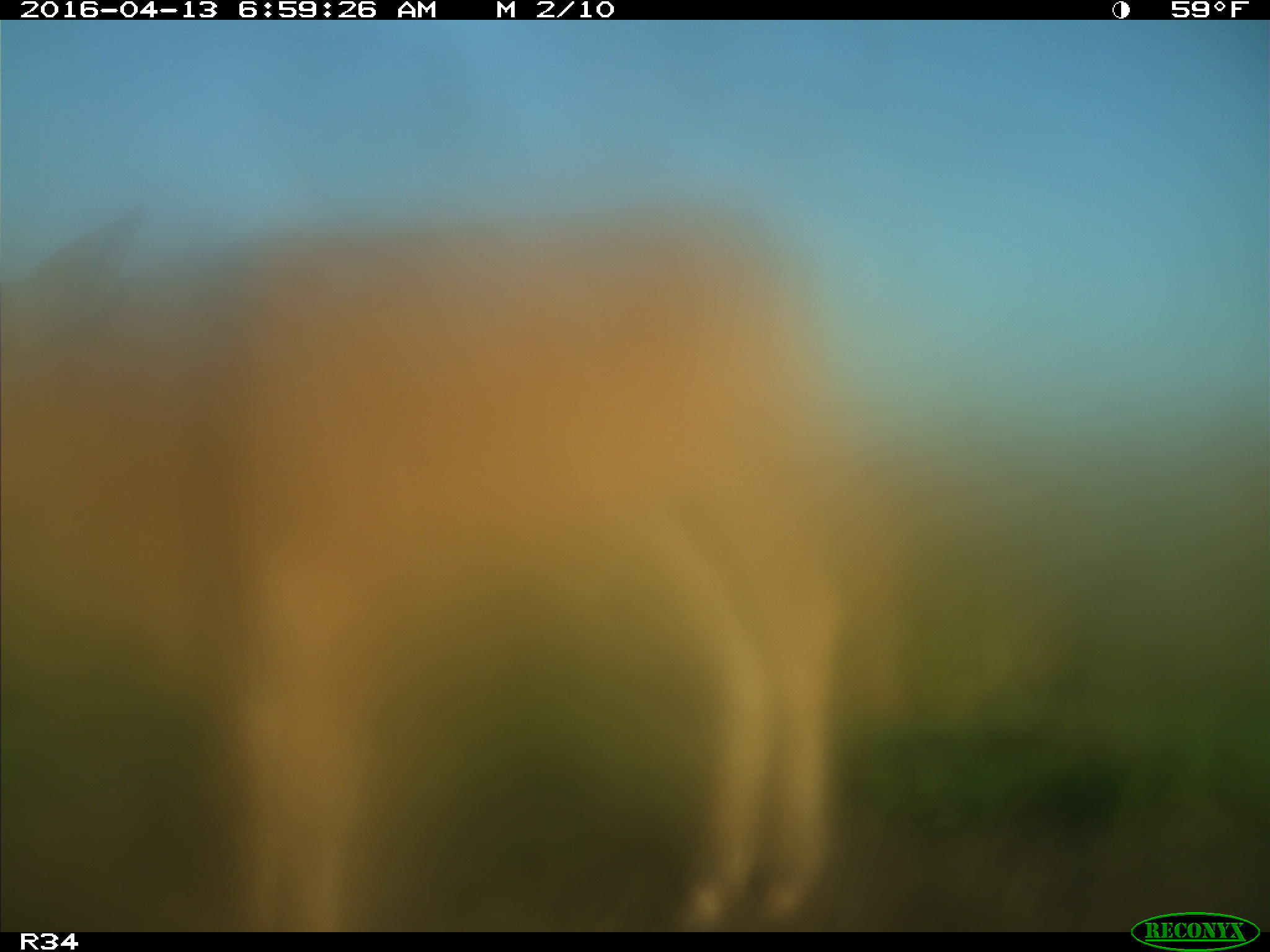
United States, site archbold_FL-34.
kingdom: Animalia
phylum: Chordata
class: Mammalia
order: Artiodactyla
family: Bovidae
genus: Bos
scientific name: Bos taurus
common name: domestic cow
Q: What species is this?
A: Bos taurus (domestic cow).